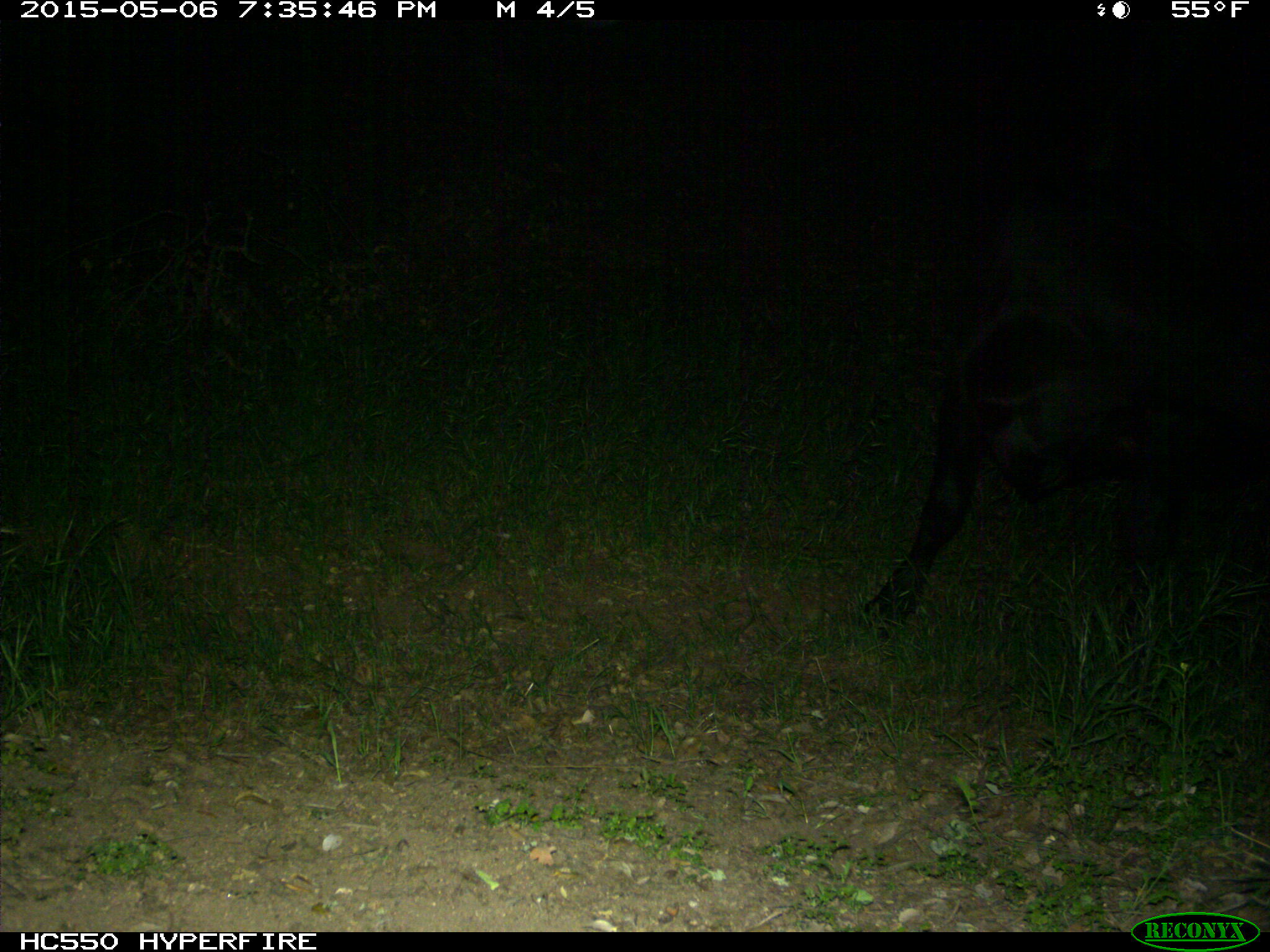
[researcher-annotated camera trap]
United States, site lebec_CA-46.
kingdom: Animalia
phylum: Chordata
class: Mammalia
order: Artiodactyla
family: Bovidae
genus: Bos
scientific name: Bos taurus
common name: domestic cow